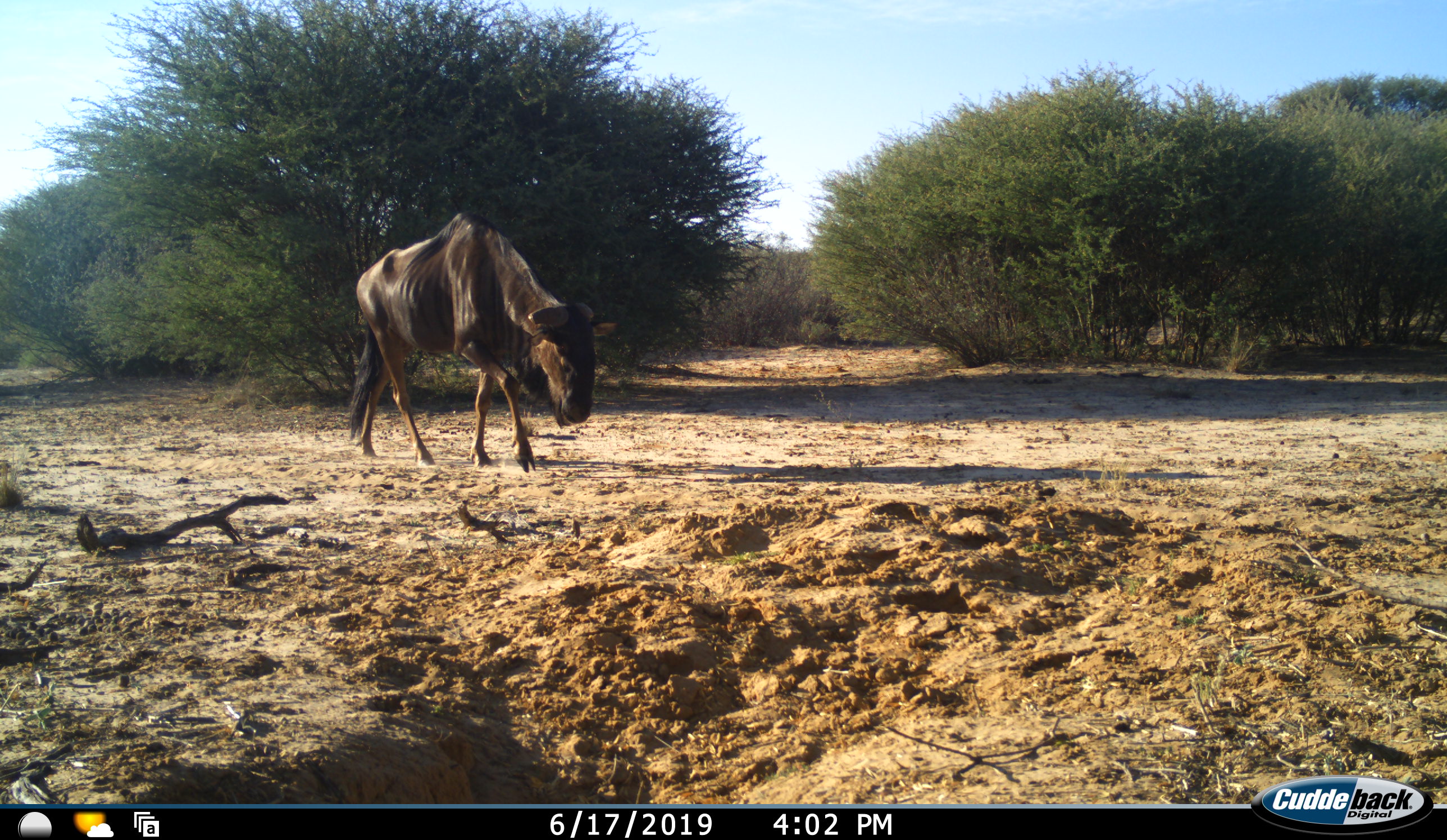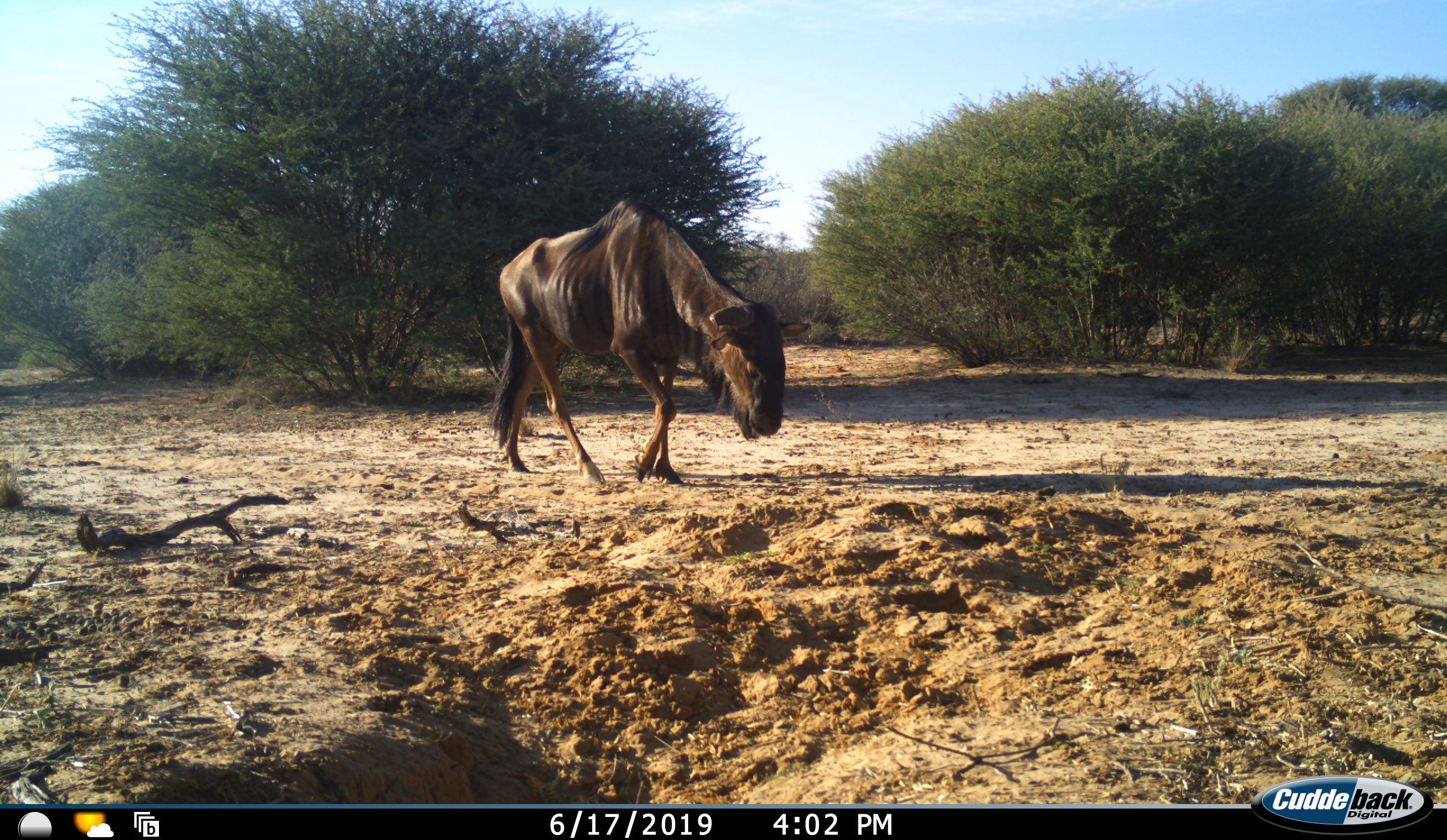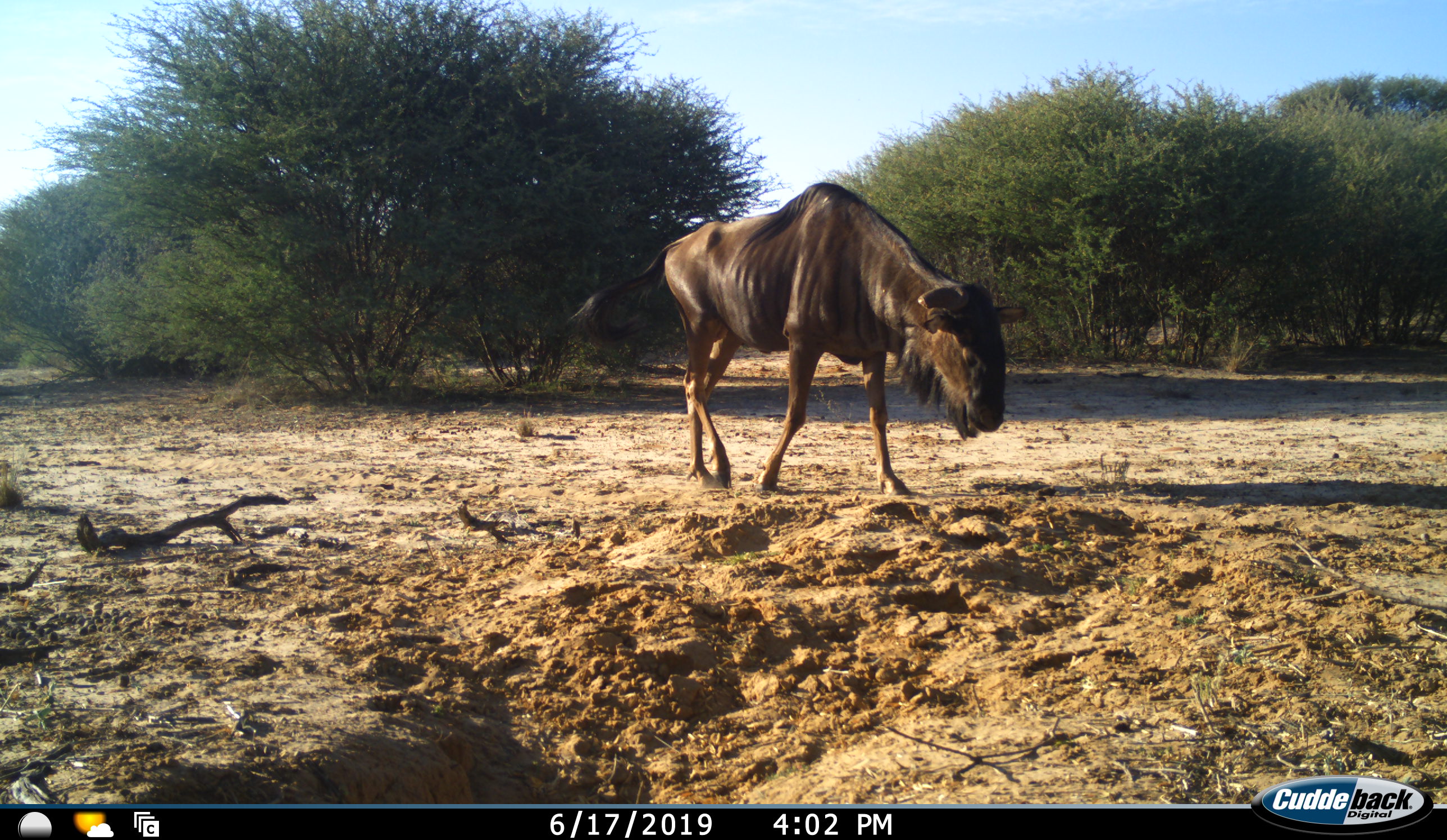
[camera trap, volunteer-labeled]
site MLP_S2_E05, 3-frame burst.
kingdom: Animalia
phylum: Chordata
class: Mammalia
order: Artiodactyla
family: Bovidae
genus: Connochaetes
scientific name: Connochaetes taurinus taurinus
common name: blue wildebeest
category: wildebeestblue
Wildebeestblue (blue wildebeest) (Connochaetes taurinus taurinus), count 1. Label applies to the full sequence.